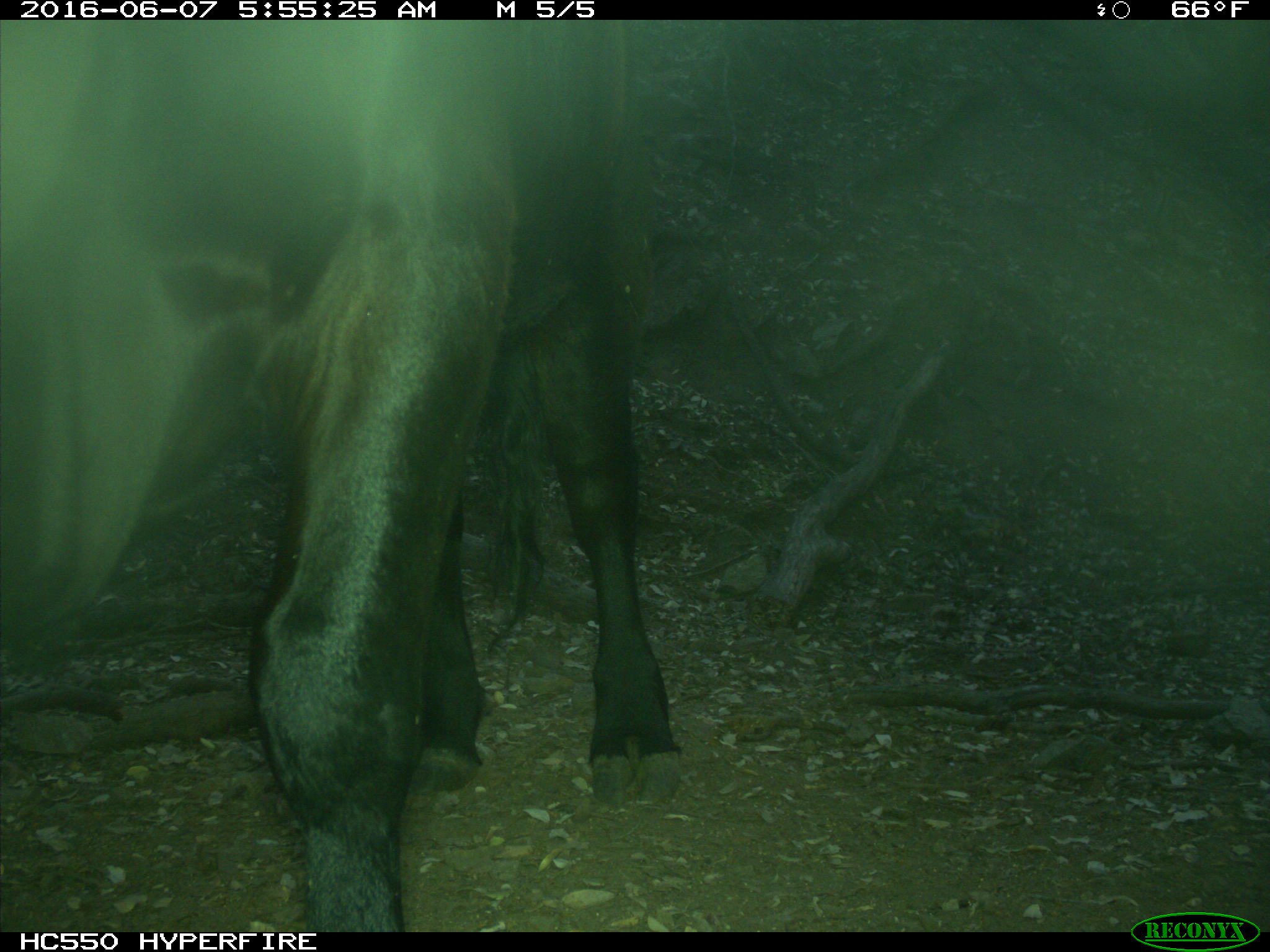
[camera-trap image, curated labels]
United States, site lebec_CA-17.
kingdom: Animalia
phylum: Chordata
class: Mammalia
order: Artiodactyla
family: Bovidae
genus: Bos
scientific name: Bos taurus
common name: domestic cow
Bos taurus (domestic cow).